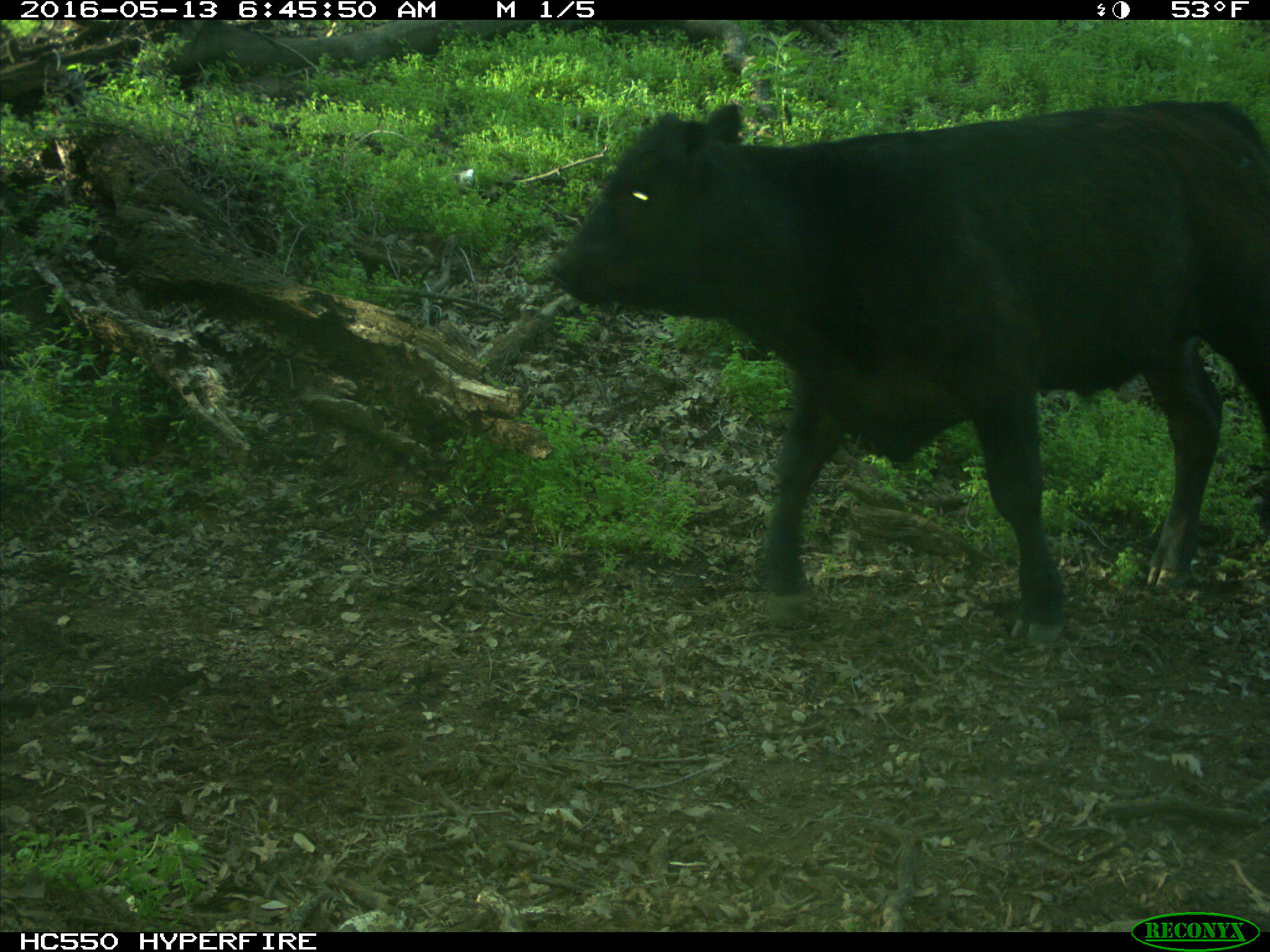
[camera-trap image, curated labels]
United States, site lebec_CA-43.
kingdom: Animalia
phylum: Chordata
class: Mammalia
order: Artiodactyla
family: Bovidae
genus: Bos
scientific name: Bos taurus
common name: domestic cow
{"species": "Bos taurus (domestic cow)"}